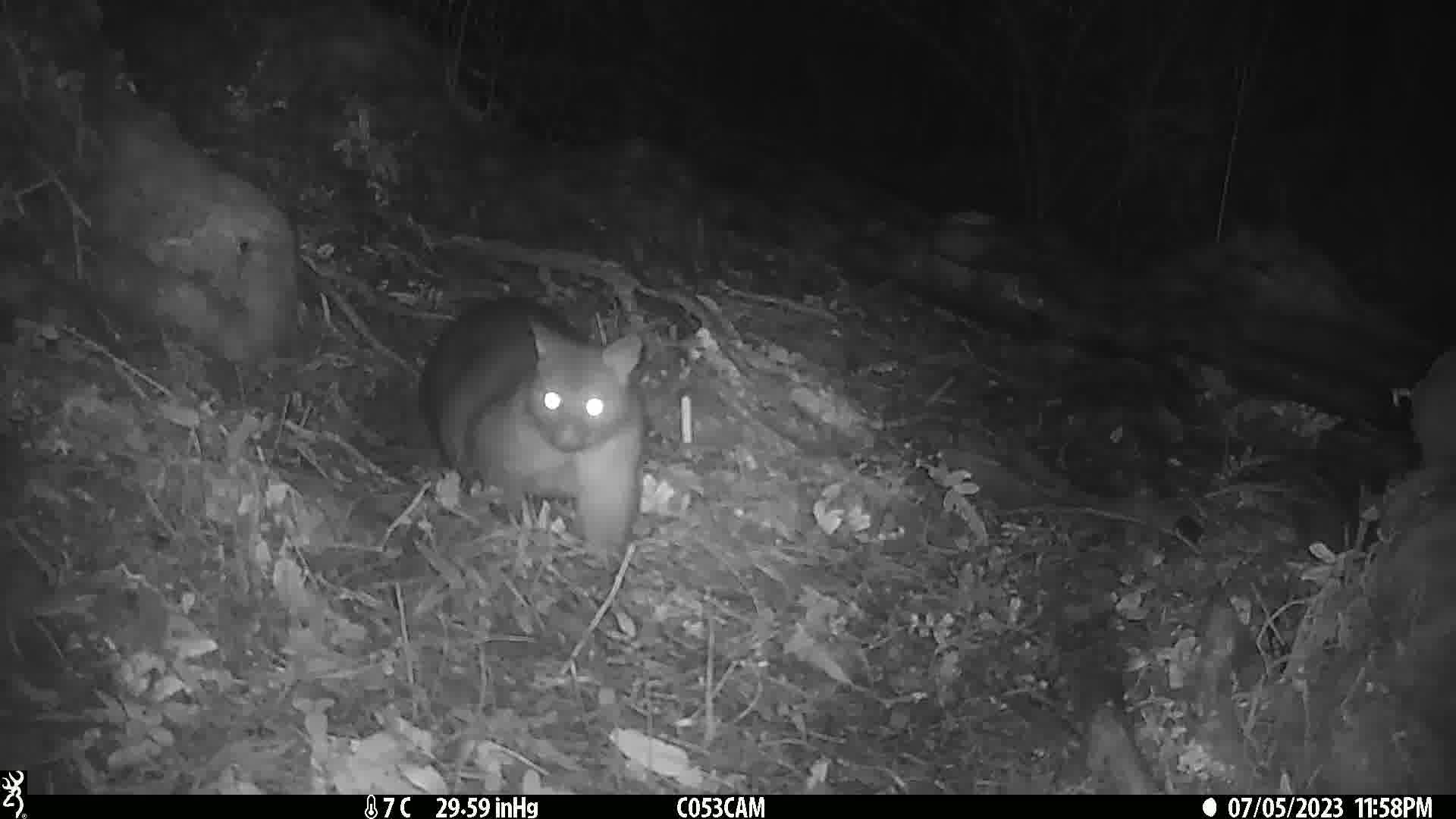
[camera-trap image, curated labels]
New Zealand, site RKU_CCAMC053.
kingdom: Animalia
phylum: Chordata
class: Mammalia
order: Diprotodontia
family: Phalangeridae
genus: Trichosurus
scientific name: Trichosurus vulpecula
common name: common brushtail possum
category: possum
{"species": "possum (common brushtail possum) (Trichosurus vulpecula)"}